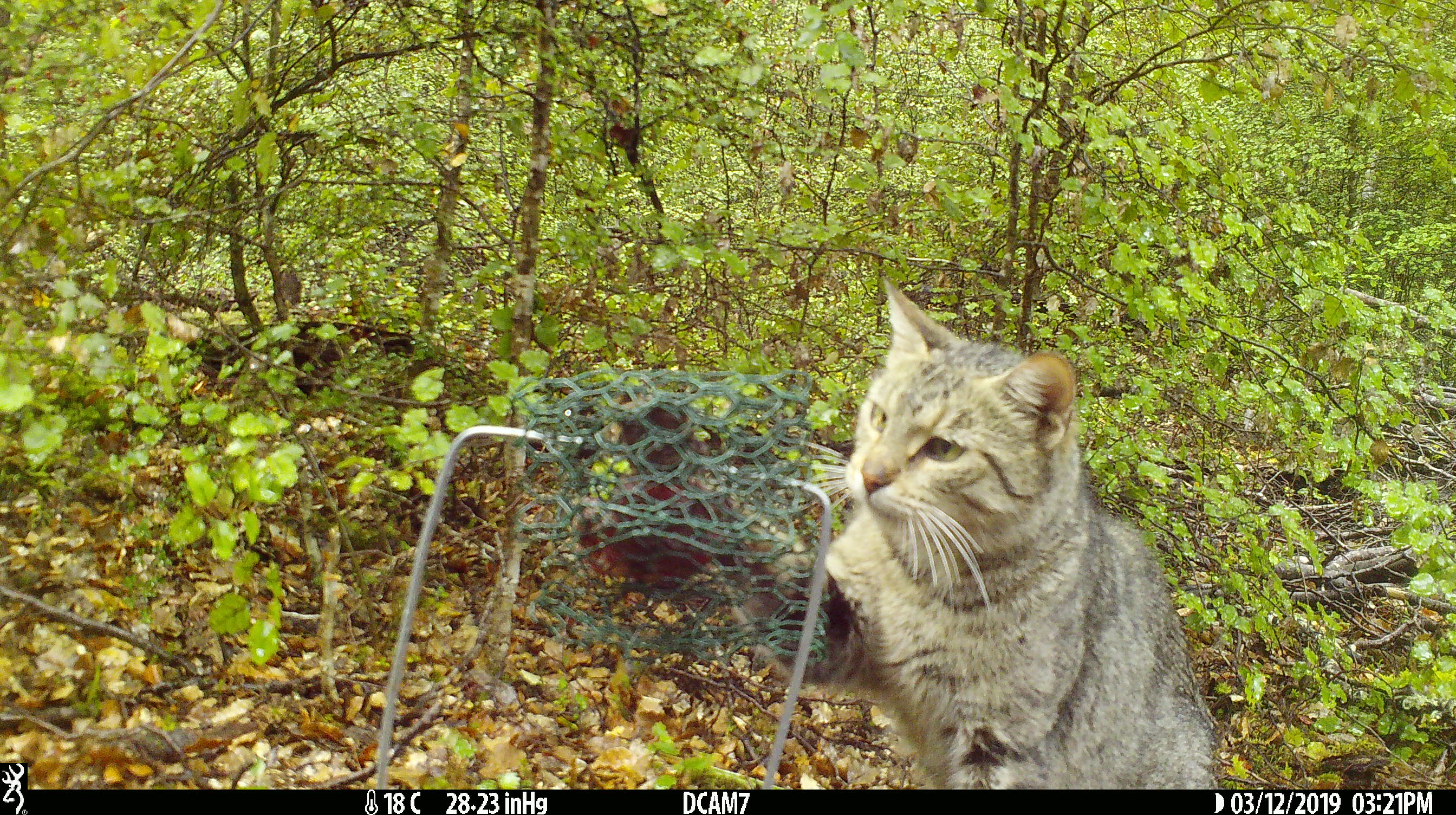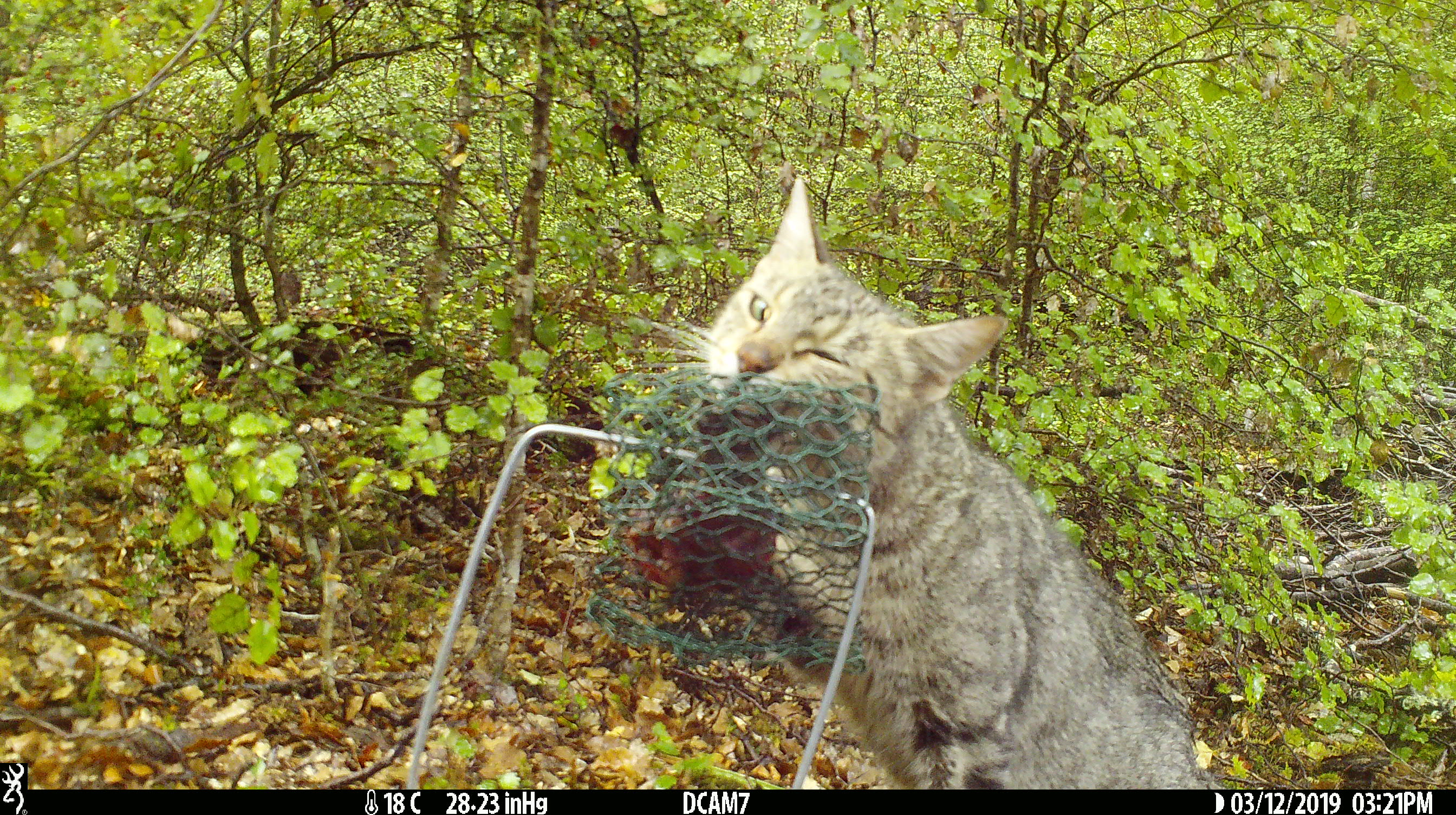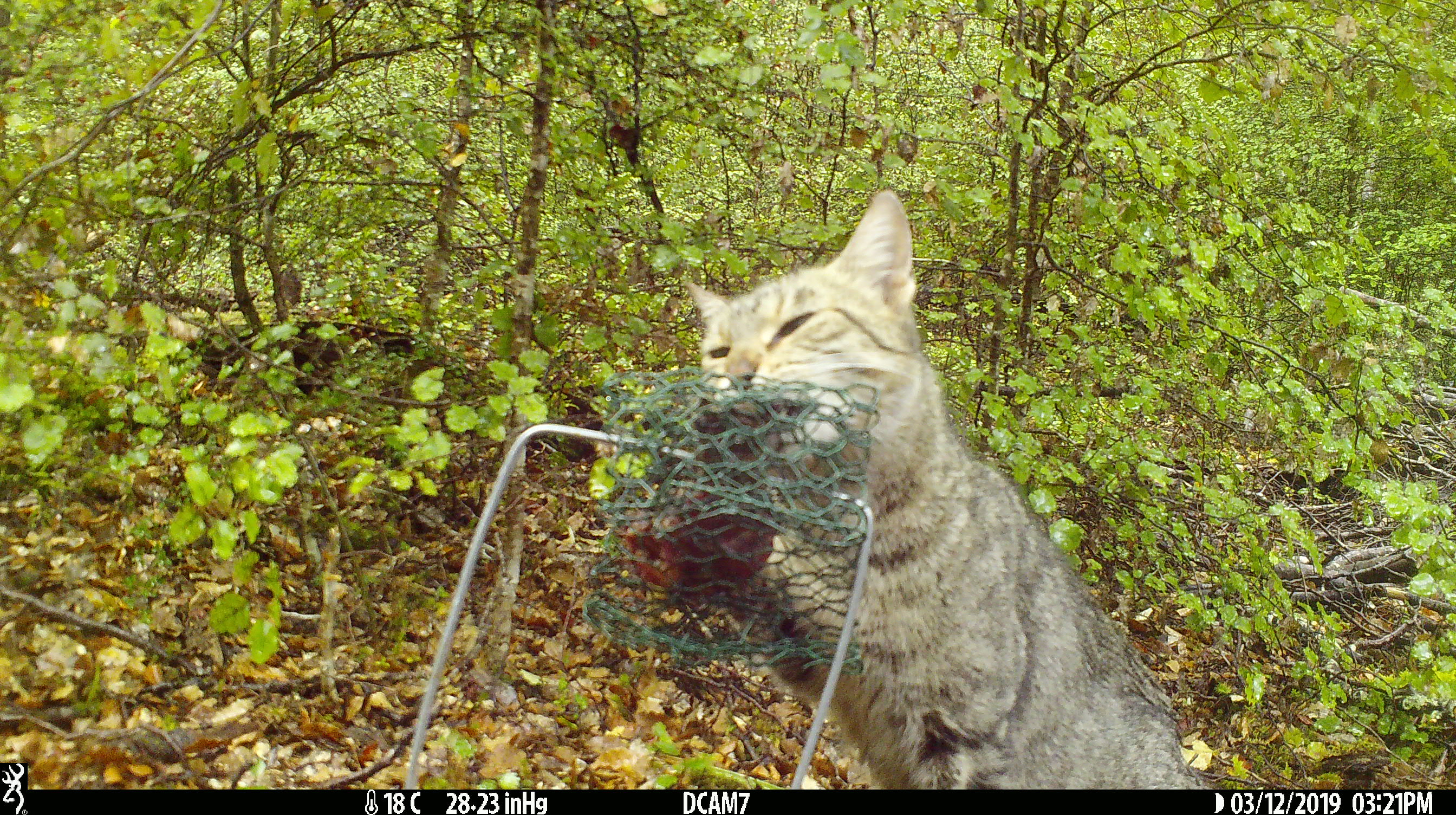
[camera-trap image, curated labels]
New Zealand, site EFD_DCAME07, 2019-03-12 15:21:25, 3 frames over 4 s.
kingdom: Animalia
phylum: Chordata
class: Mammalia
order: Carnivora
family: Felidae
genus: Felis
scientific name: Felis catus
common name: domestic cat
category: cat